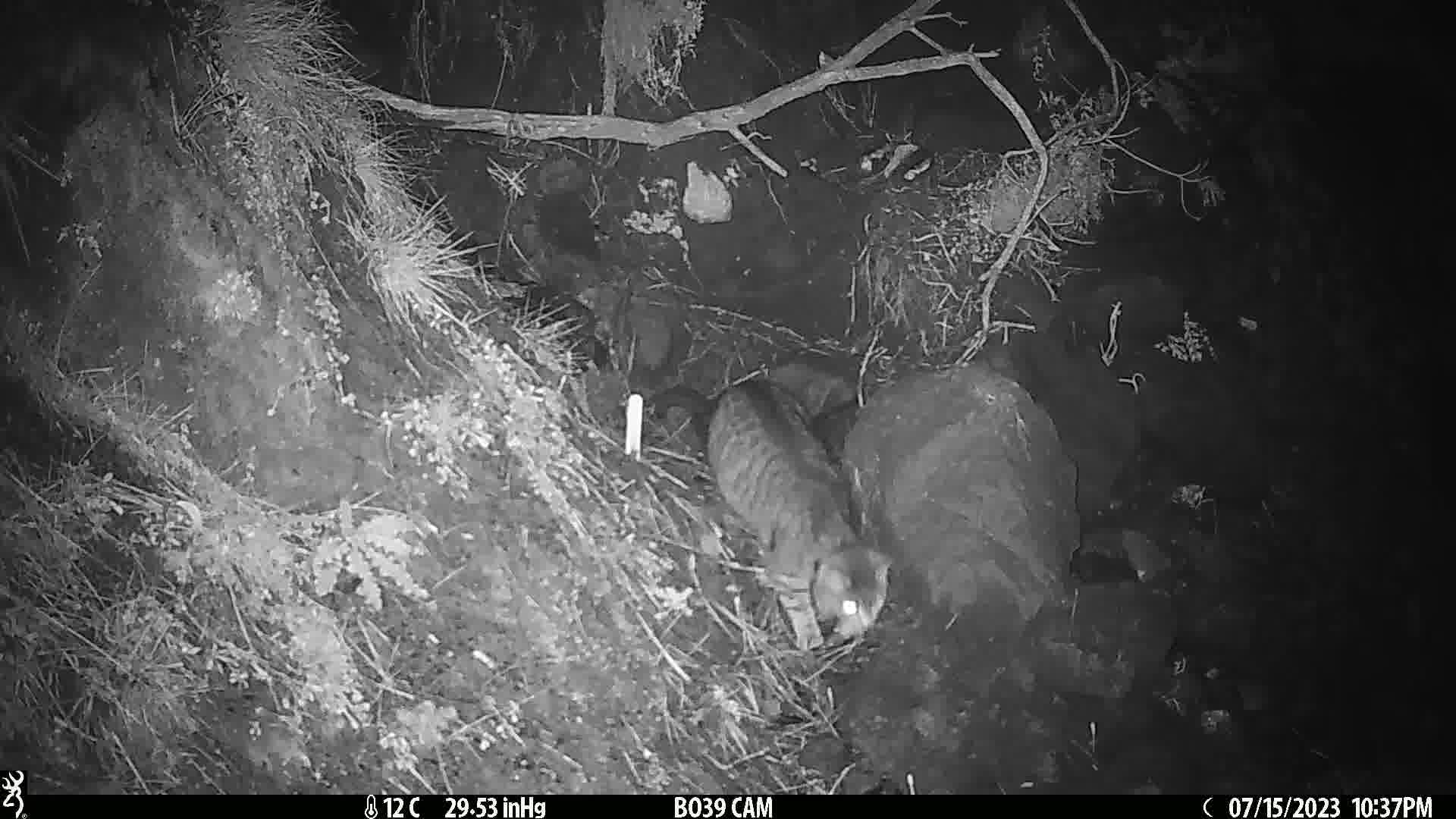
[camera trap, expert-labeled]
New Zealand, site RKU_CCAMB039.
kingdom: Animalia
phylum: Chordata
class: Mammalia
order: Carnivora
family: Felidae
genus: Felis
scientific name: Felis catus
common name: domestic cat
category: cat